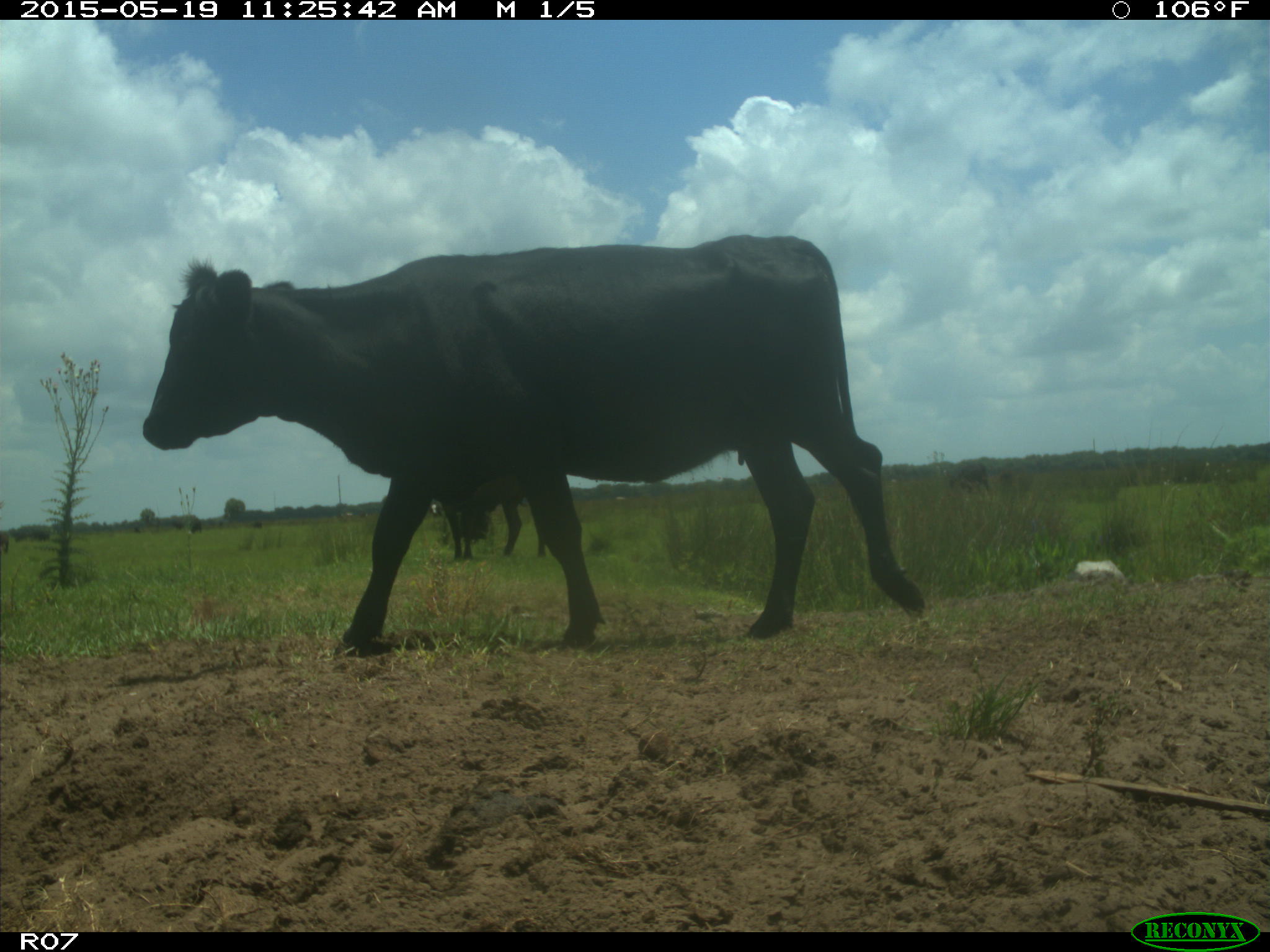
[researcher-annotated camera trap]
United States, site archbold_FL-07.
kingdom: Animalia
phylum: Chordata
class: Mammalia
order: Artiodactyla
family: Bovidae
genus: Bos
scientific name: Bos taurus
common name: domestic cow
Bos taurus (domestic cow).